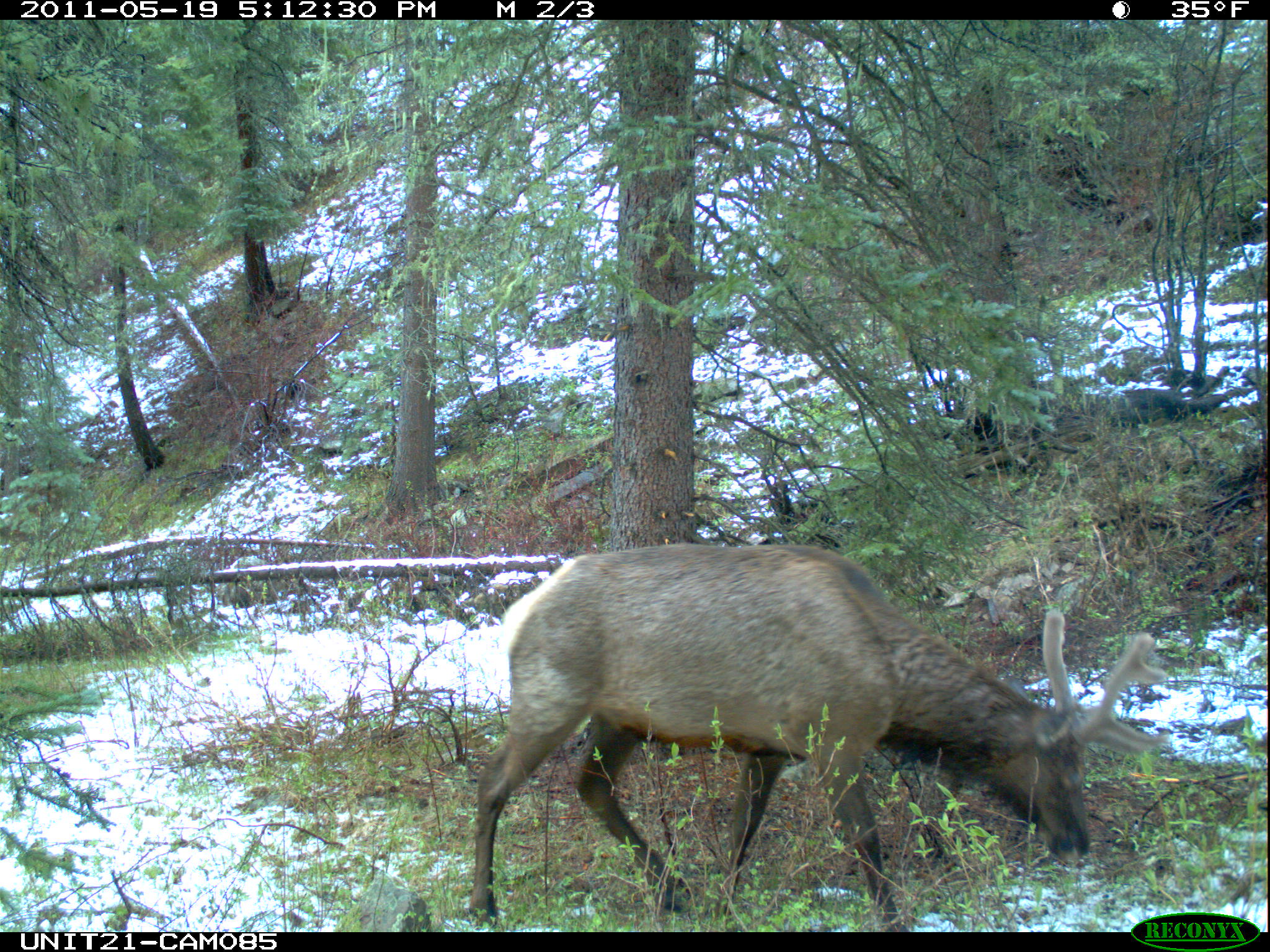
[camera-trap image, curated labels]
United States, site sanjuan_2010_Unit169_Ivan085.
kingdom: Animalia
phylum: Chordata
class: Mammalia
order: Artiodactyla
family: Cervidae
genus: Cervus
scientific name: Cervus elaphus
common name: red deer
Cervus elaphus (red deer).